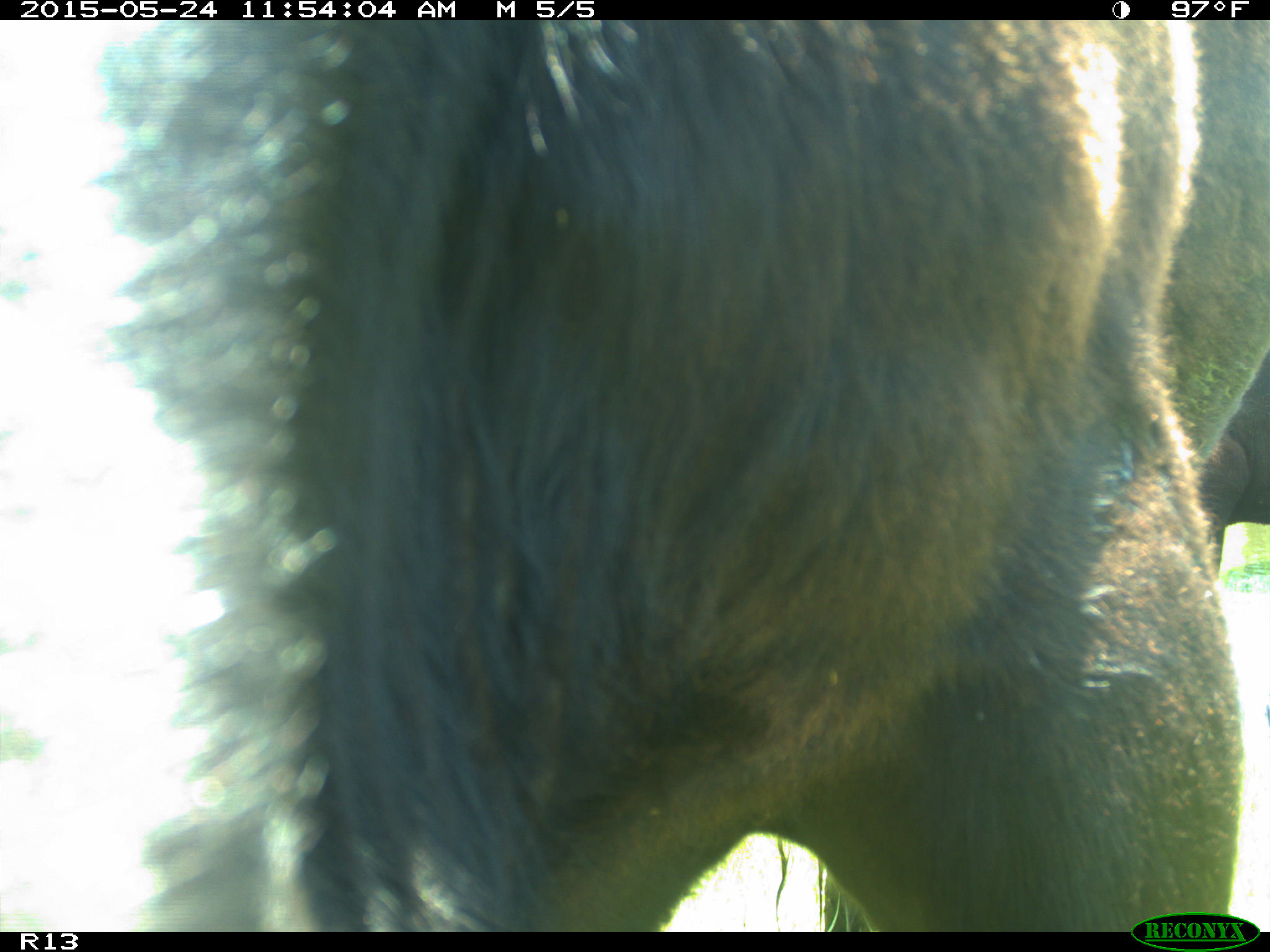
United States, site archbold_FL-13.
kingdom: Animalia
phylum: Chordata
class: Mammalia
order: Artiodactyla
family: Bovidae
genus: Bos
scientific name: Bos taurus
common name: domestic cow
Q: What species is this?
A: Bos taurus (domestic cow).